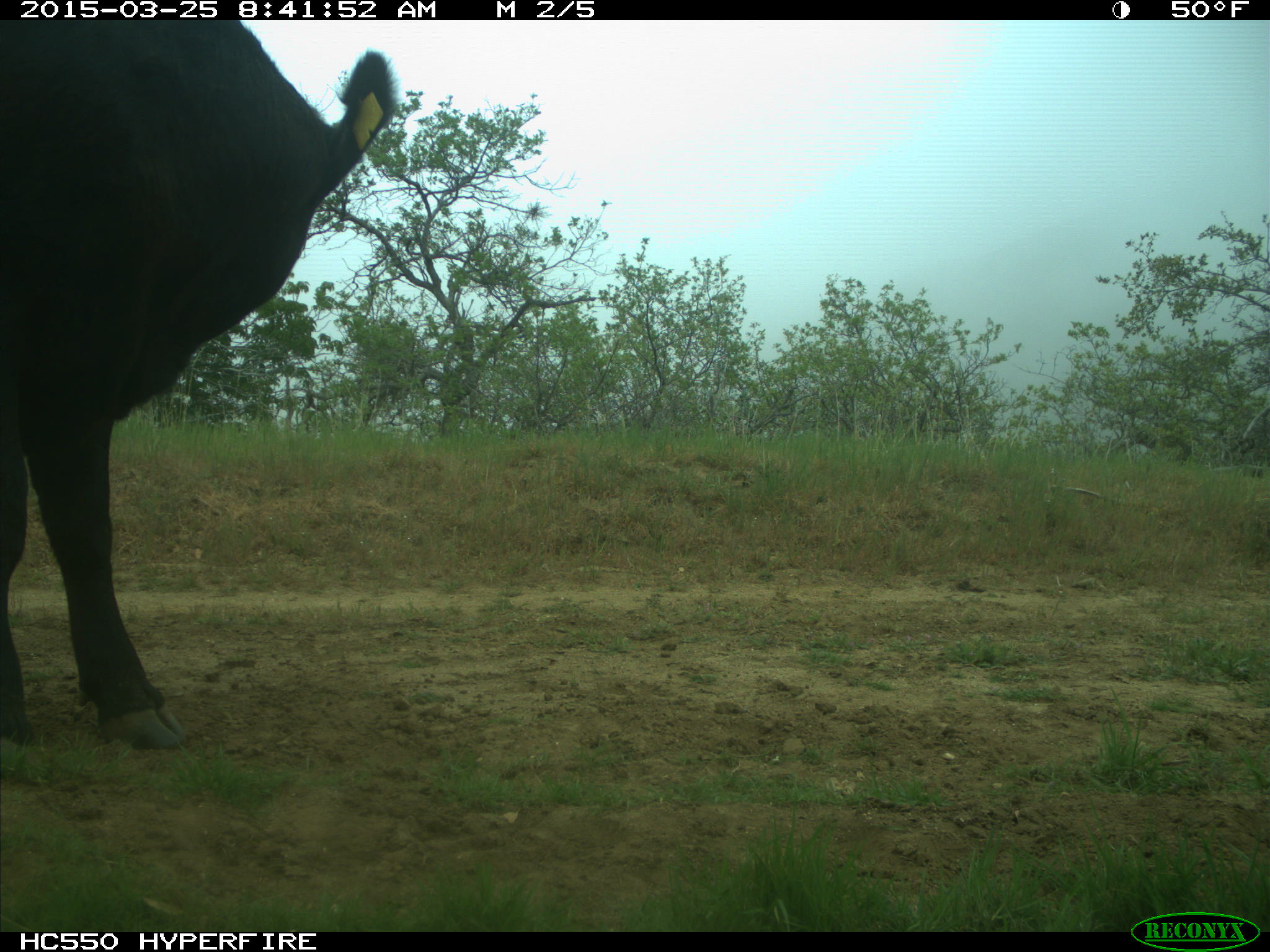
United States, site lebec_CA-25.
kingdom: Animalia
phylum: Chordata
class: Mammalia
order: Artiodactyla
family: Bovidae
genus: Bos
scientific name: Bos taurus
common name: domestic cow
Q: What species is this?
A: Bos taurus (domestic cow).